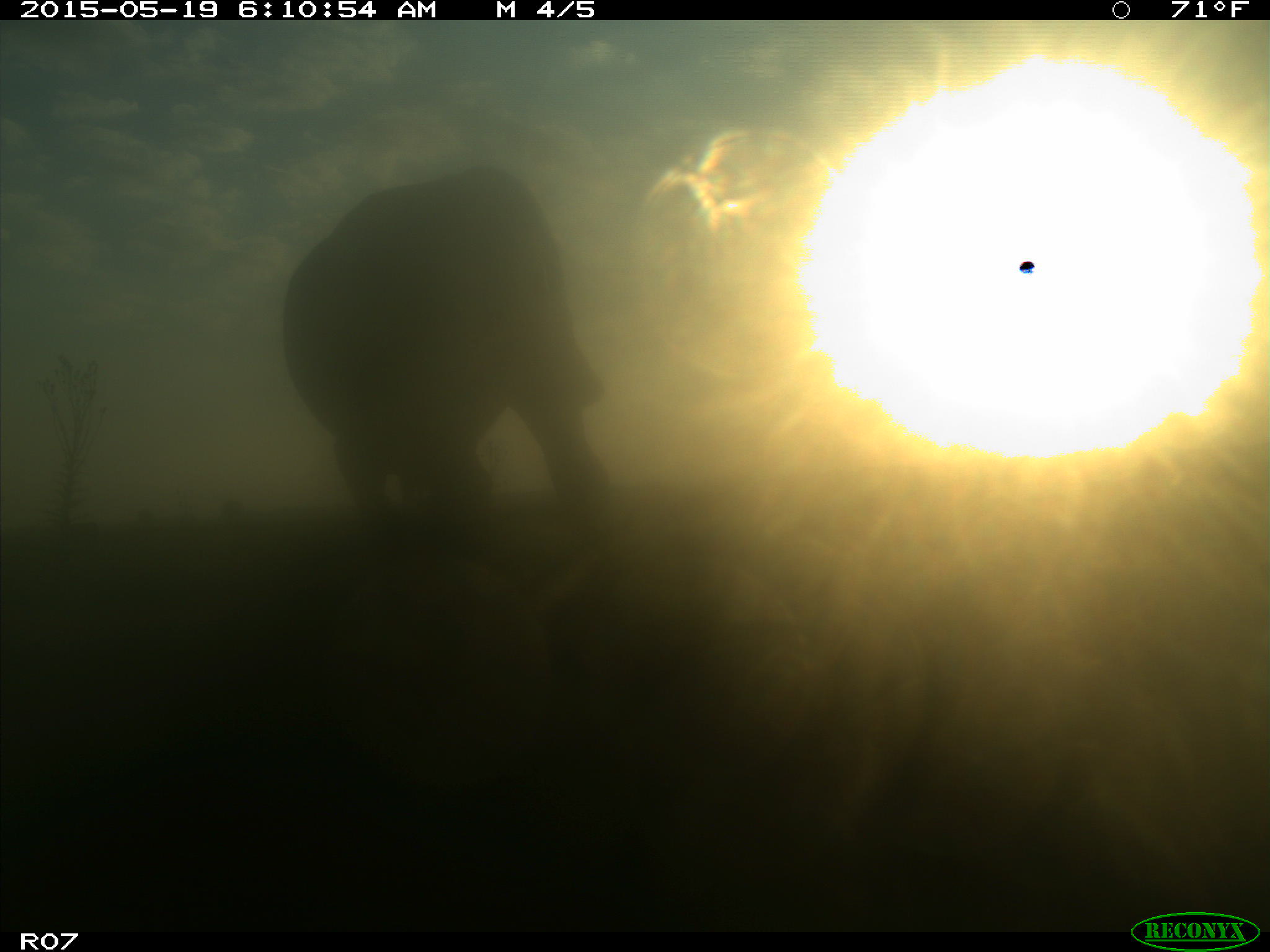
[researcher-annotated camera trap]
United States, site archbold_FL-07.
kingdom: Animalia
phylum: Chordata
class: Mammalia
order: Artiodactyla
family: Bovidae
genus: Bos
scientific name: Bos taurus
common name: domestic cow